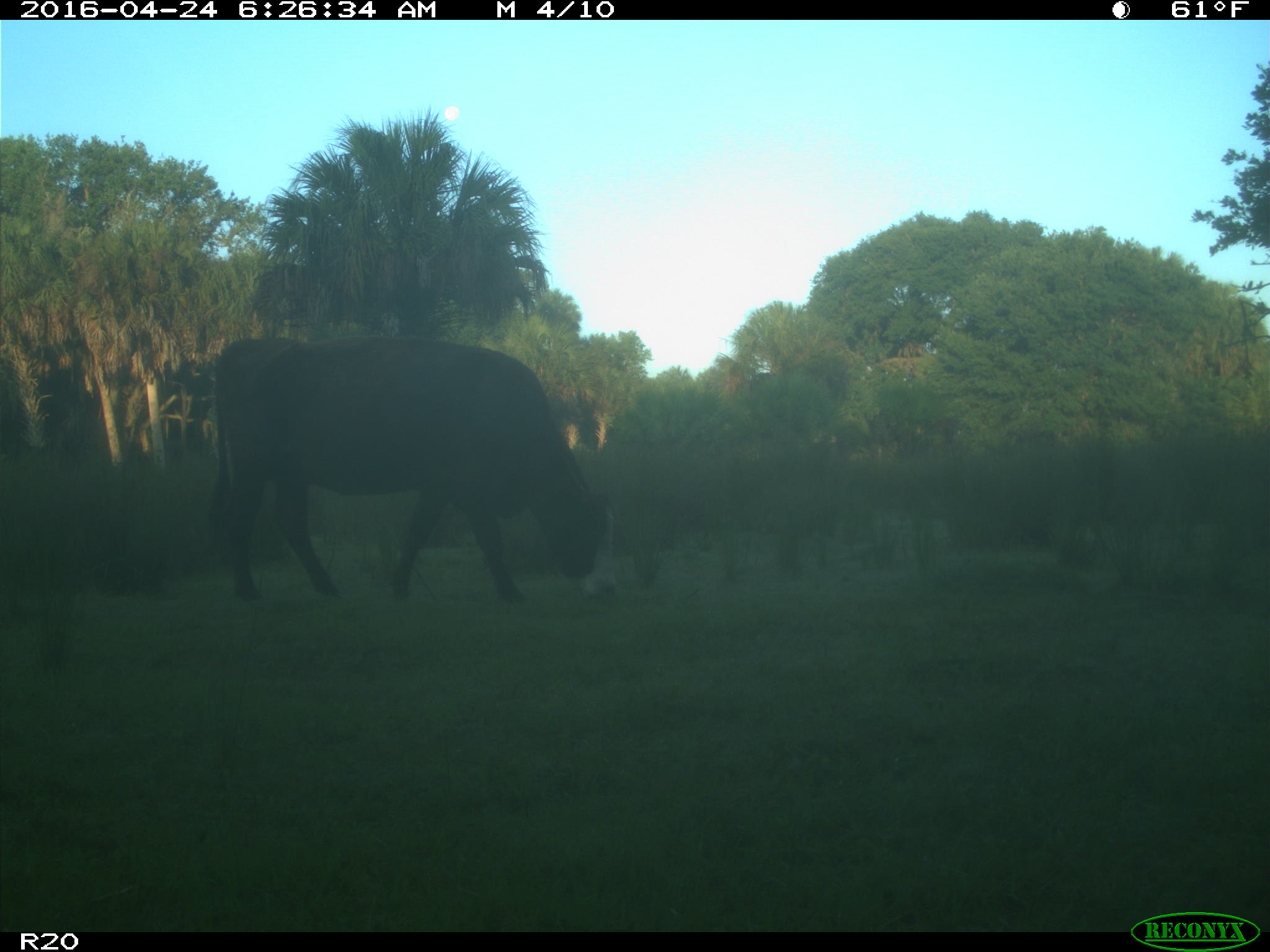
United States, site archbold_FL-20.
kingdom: Animalia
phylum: Chordata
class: Mammalia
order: Artiodactyla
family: Bovidae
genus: Bos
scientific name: Bos taurus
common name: domestic cow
Bos taurus (domestic cow).